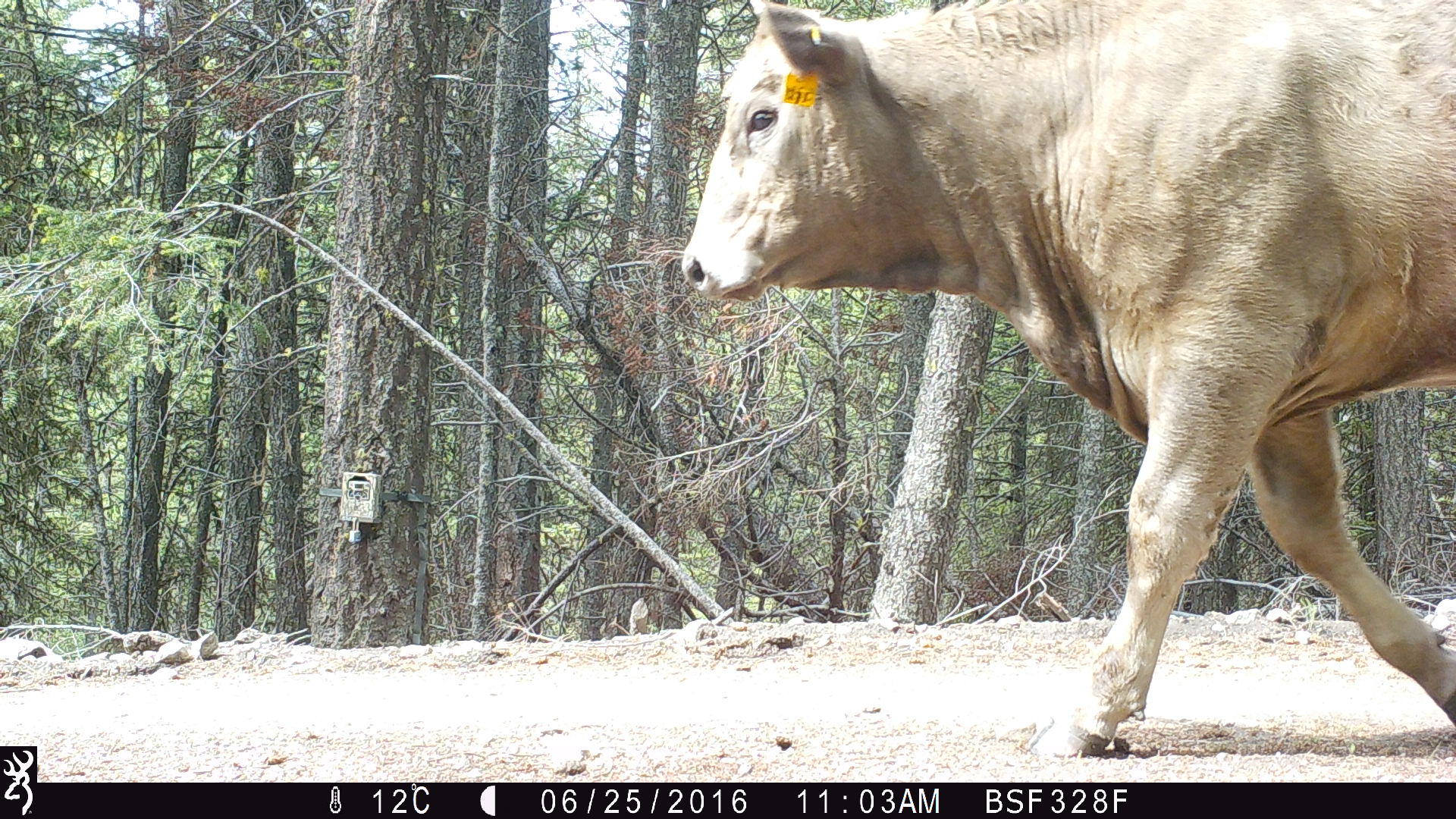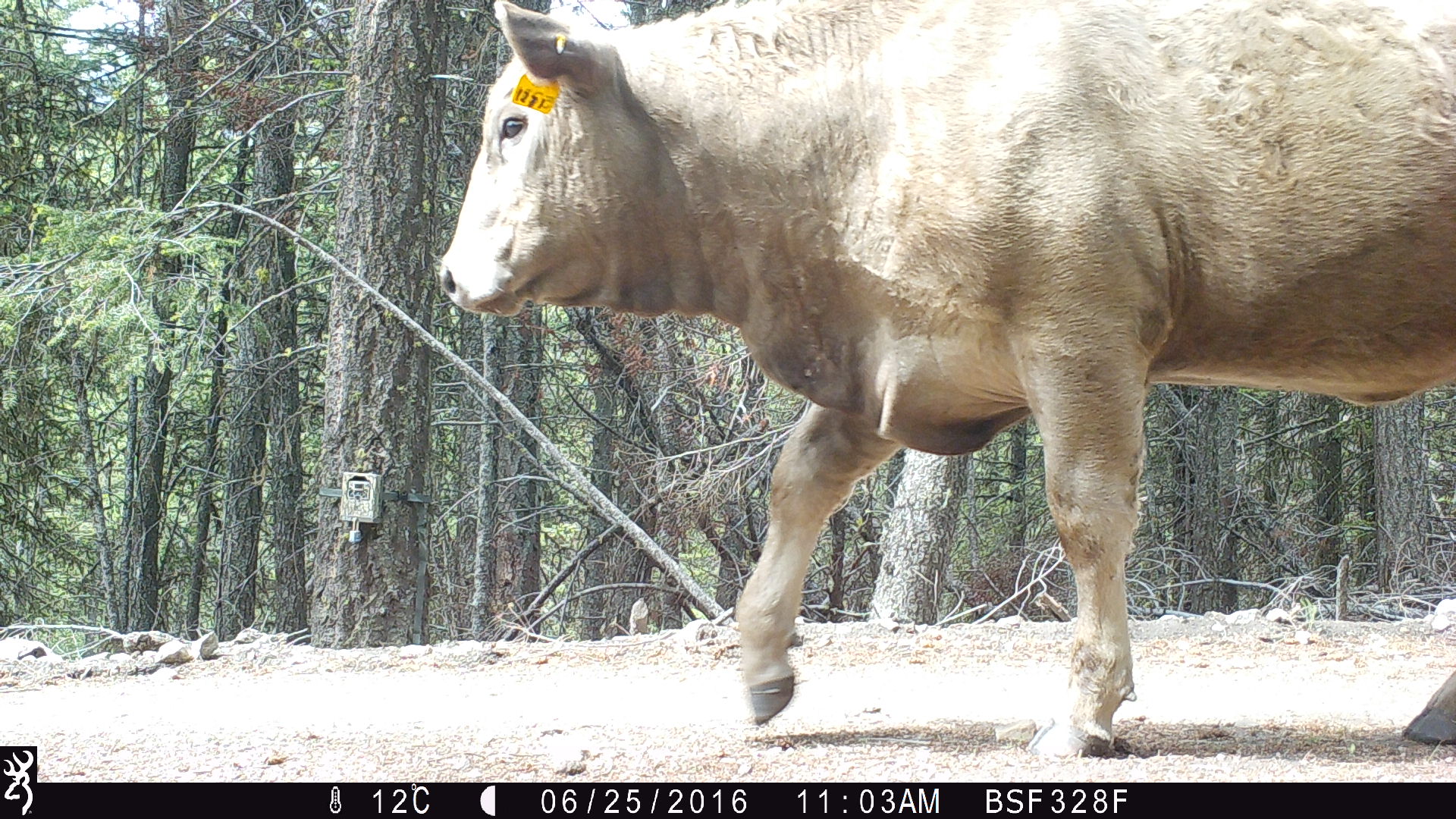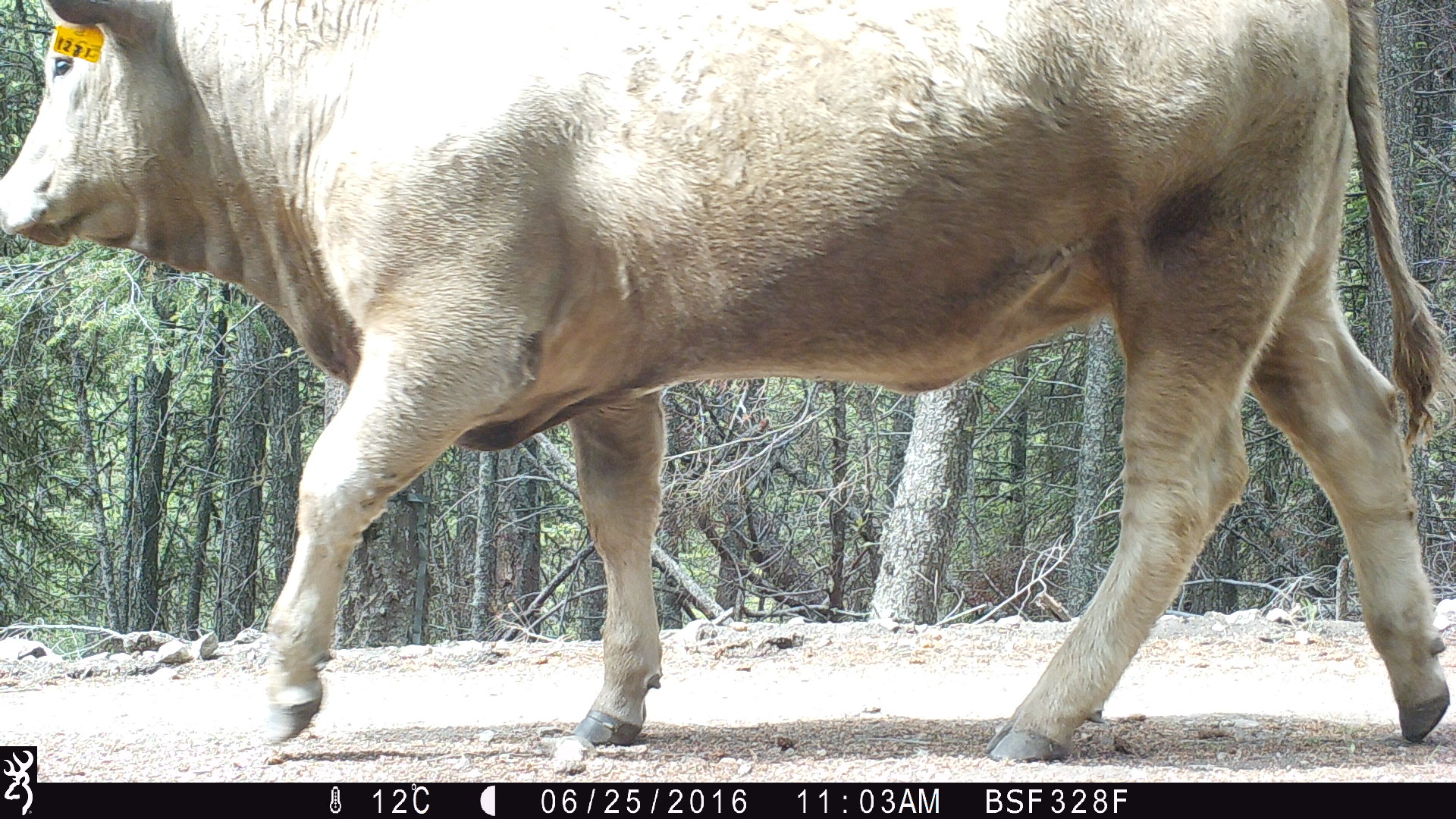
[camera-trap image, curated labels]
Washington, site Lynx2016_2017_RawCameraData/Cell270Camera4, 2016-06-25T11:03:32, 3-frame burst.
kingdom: Animalia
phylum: Chordata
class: Mammalia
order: Artiodactyla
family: Bovidae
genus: Bos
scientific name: Bos taurus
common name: domestic cattle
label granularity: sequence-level